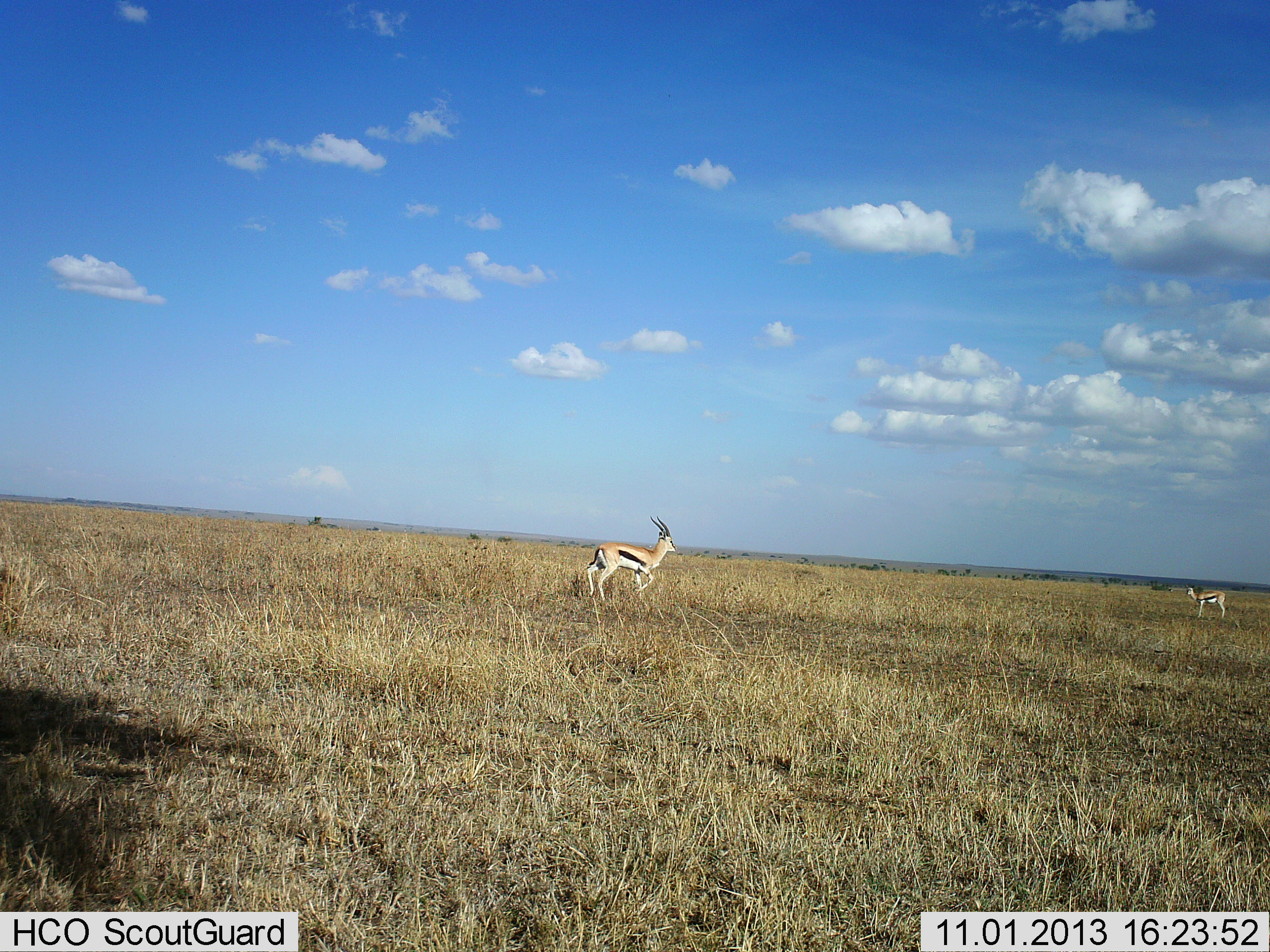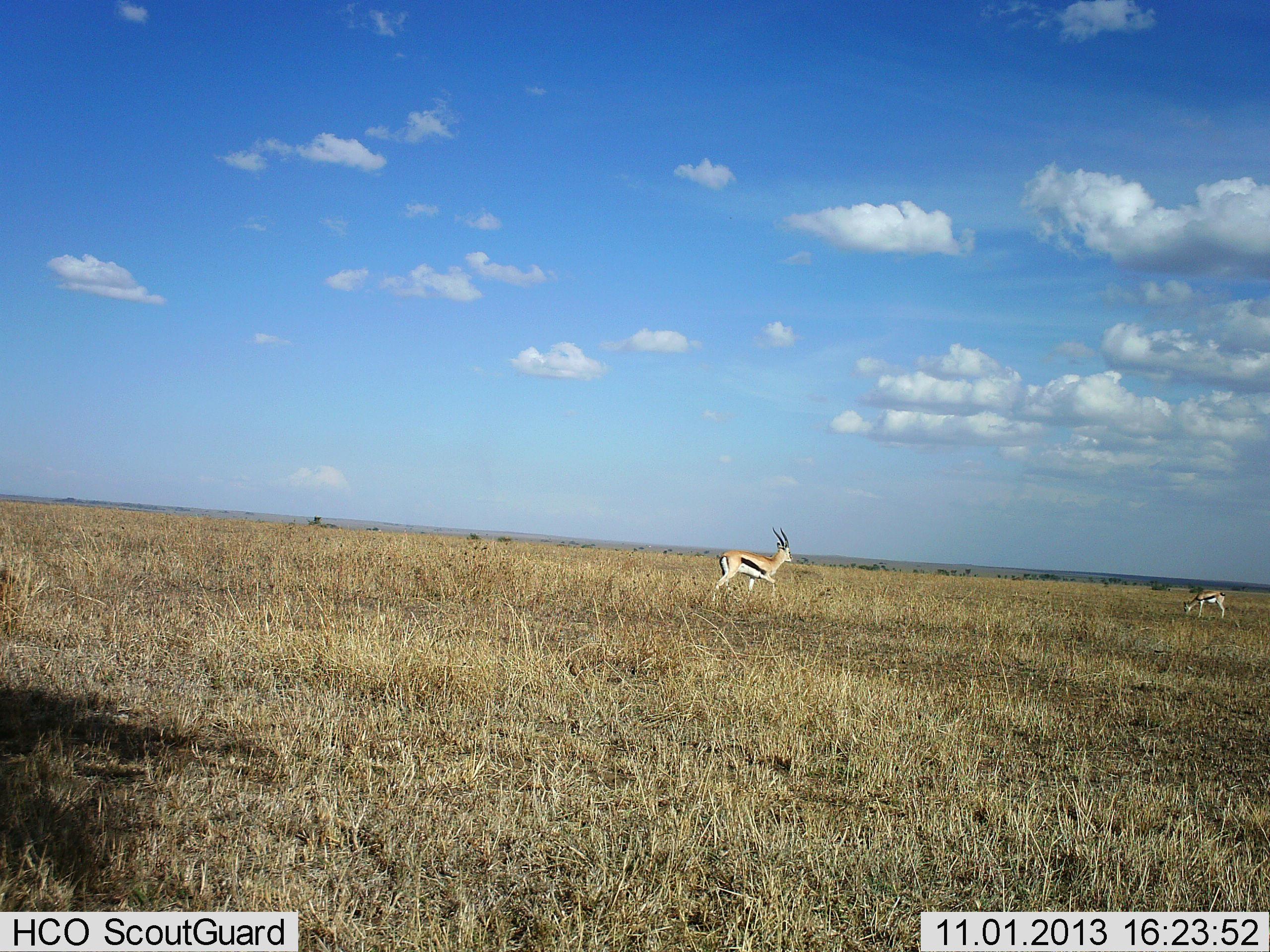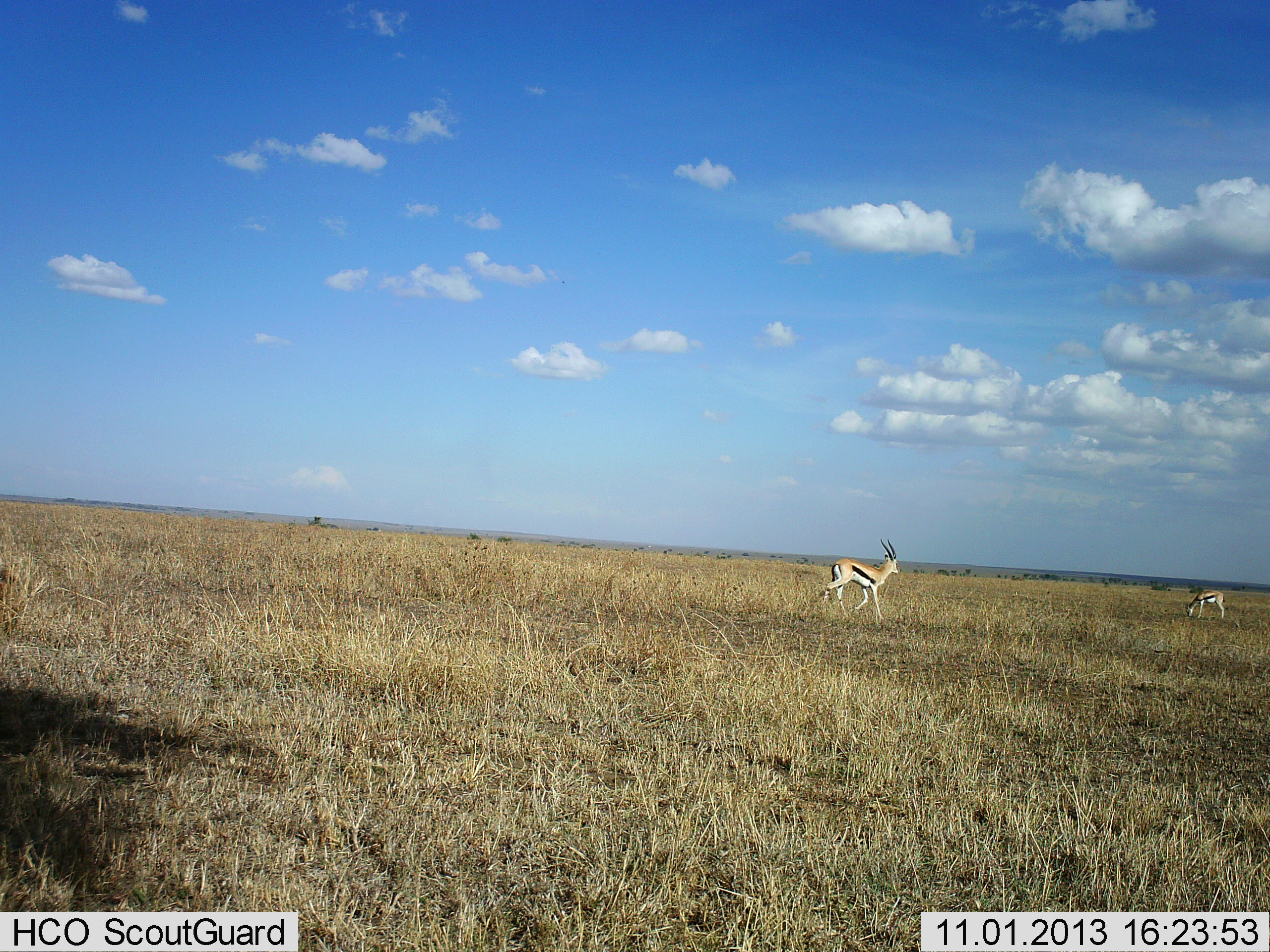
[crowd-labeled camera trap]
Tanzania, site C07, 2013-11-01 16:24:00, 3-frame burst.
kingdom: Animalia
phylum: Chordata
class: Mammalia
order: Artiodactyla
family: Bovidae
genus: Eudorcas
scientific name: Eudorcas thomsonii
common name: thomson's gazelle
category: gazellethomsons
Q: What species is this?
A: Gazellethomsons (thomson's gazelle) (Eudorcas thomsonii).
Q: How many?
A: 2.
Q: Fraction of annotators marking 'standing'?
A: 27%.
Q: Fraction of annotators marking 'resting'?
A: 0%.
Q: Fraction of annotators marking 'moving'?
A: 100%.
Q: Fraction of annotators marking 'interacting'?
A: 0%.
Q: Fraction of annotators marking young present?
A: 0%.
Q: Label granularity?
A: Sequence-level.